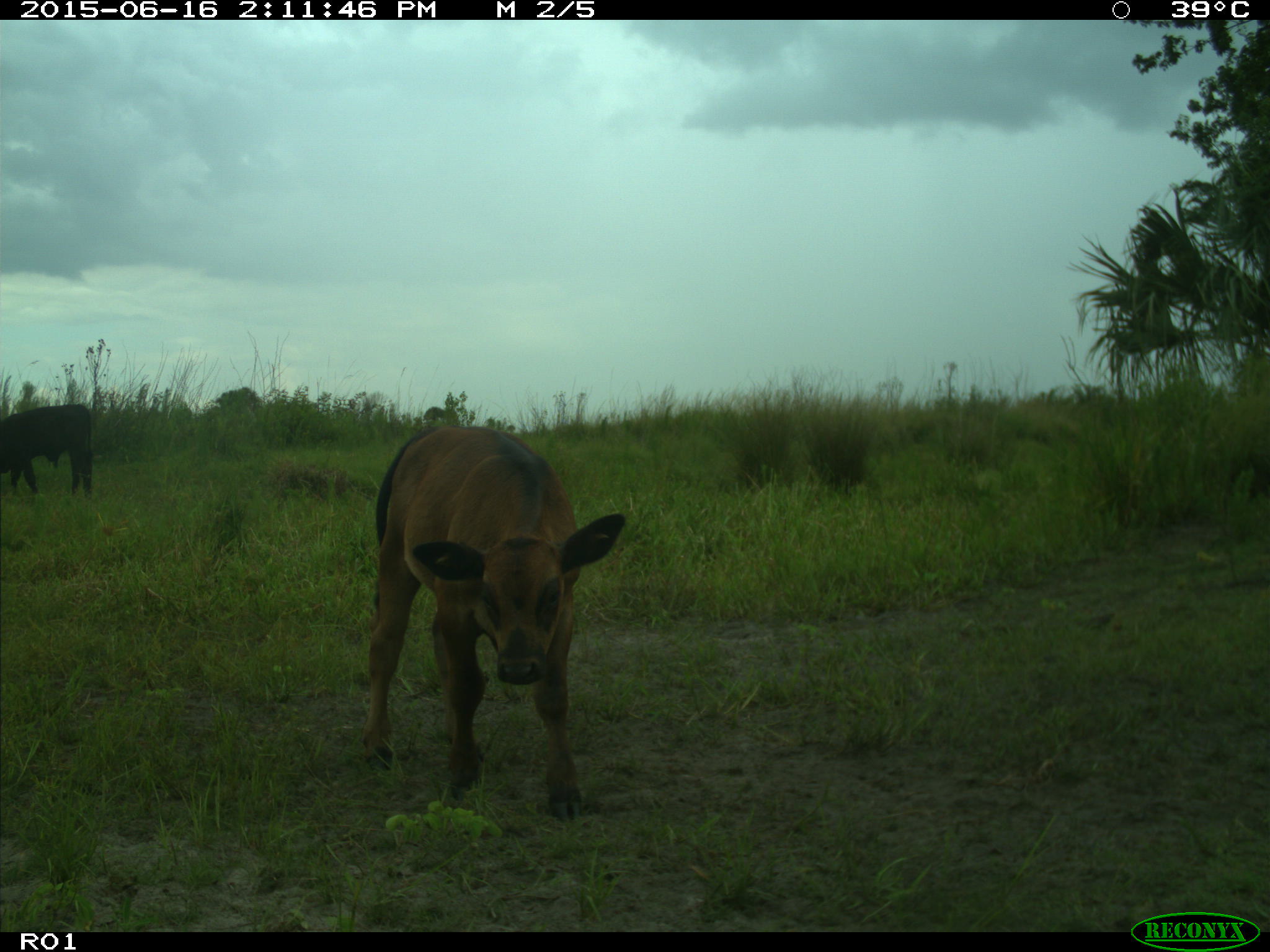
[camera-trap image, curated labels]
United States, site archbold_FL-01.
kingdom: Animalia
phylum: Chordata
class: Mammalia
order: Artiodactyla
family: Bovidae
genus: Bos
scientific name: Bos taurus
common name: domestic cow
Bos taurus (domestic cow).